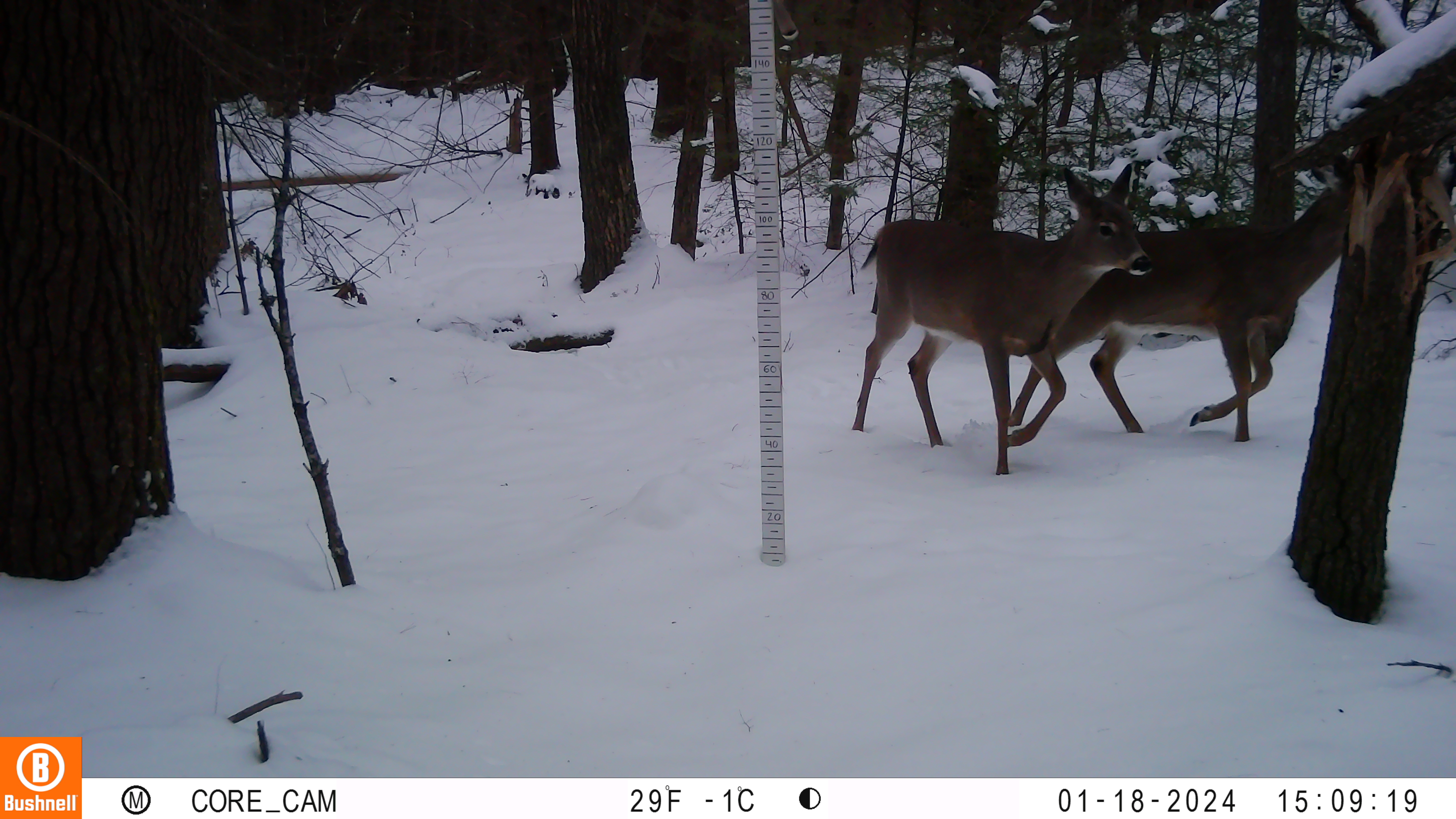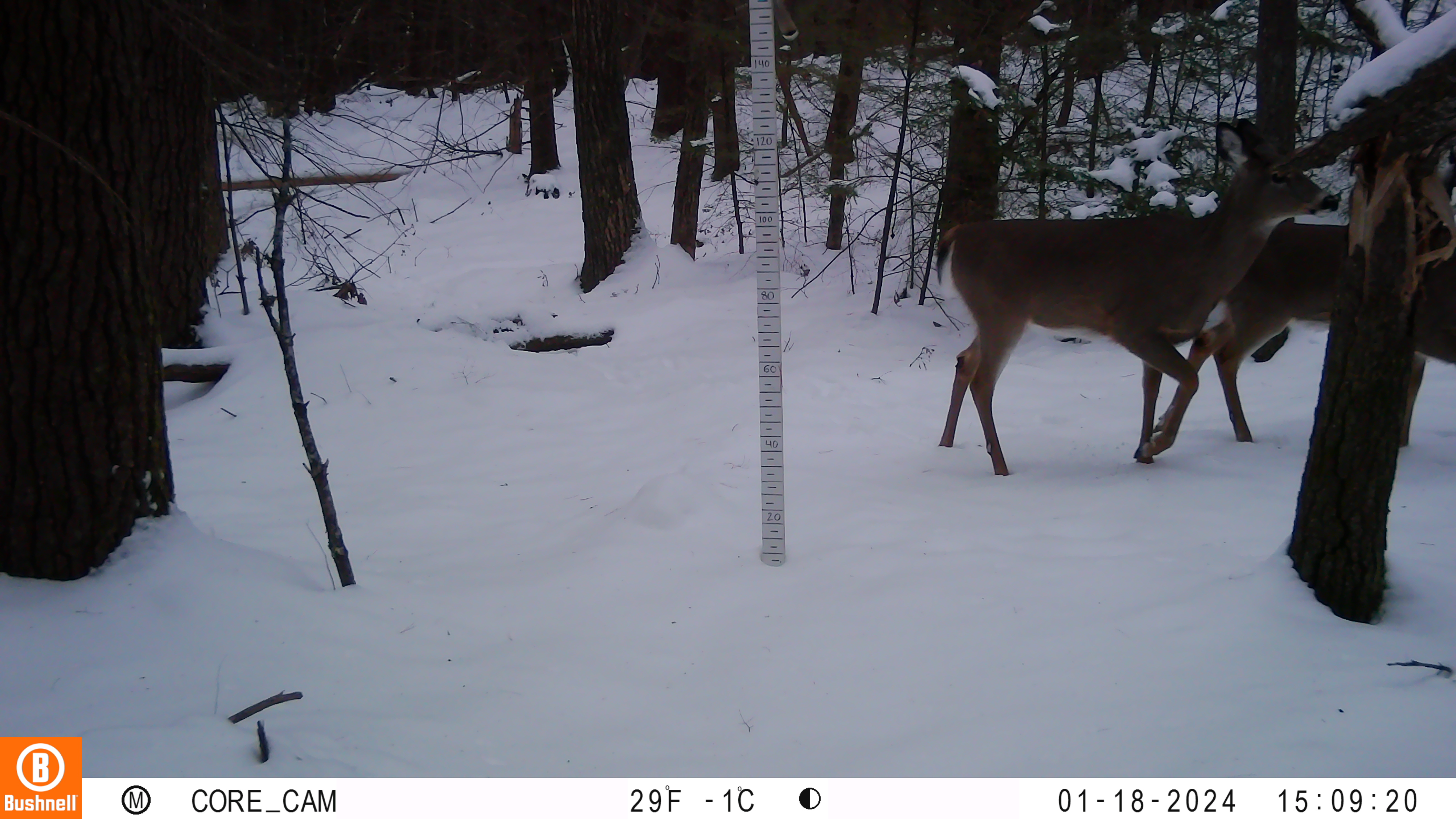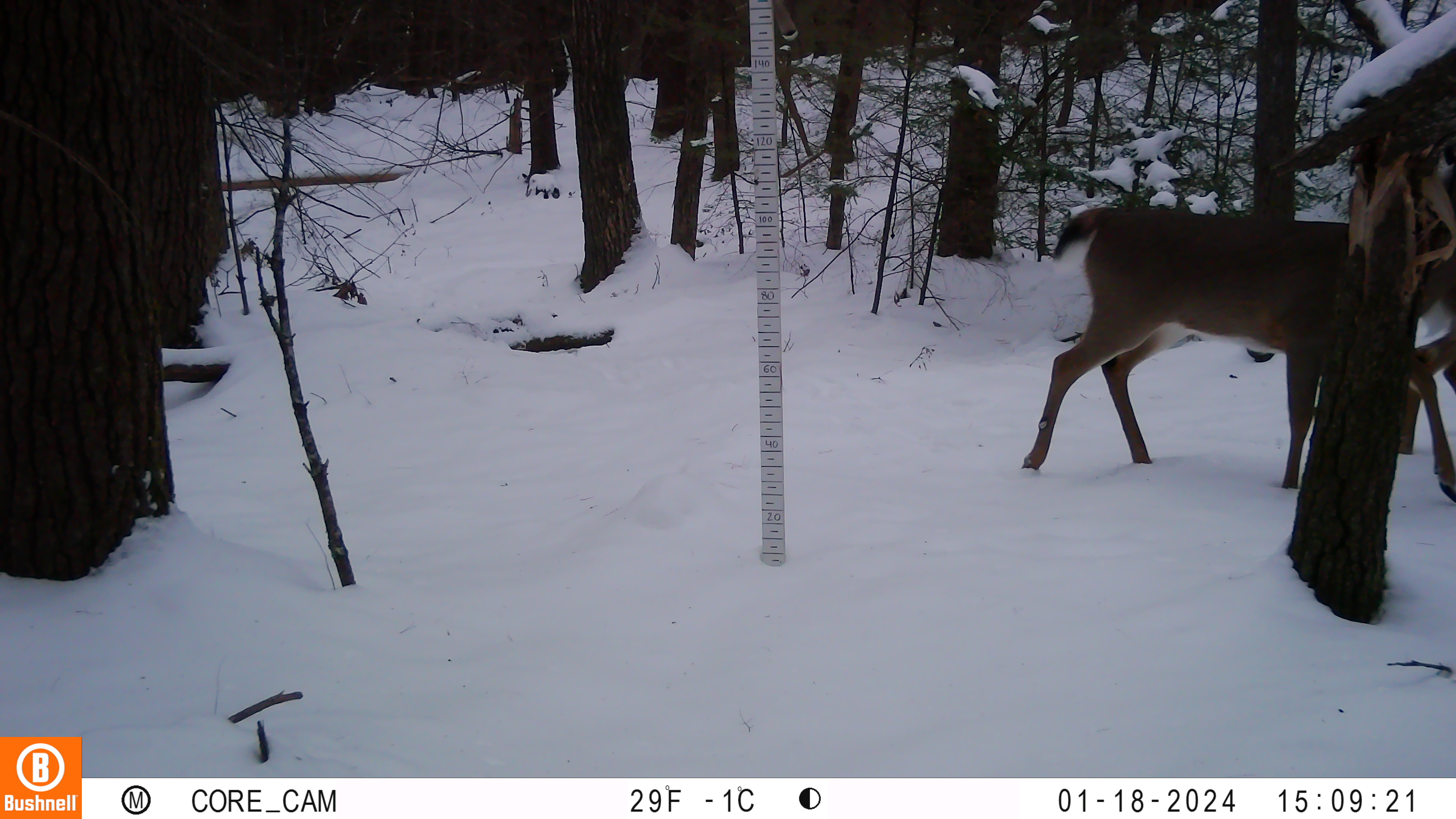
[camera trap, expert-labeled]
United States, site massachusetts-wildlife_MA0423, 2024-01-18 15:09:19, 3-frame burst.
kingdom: Animalia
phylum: Chordata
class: Mammalia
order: Artiodactyla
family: Cervidae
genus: Odocoileus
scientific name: Odocoileus virginianus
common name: white-tailed deer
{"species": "white-tailed deer (Odocoileus virginianus)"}